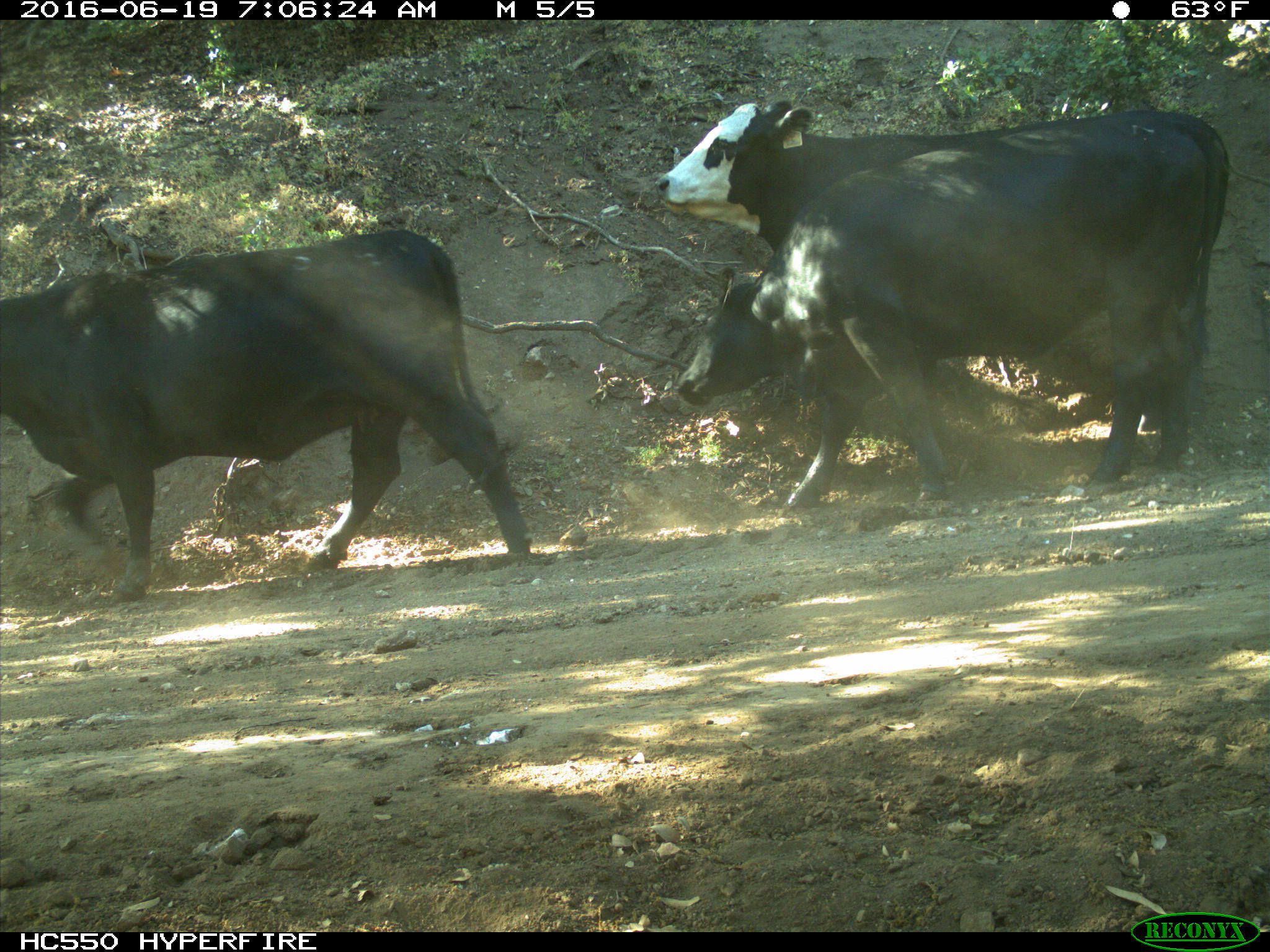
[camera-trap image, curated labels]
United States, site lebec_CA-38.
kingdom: Animalia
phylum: Chordata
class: Mammalia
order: Artiodactyla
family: Bovidae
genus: Bos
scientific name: Bos taurus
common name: domestic cow